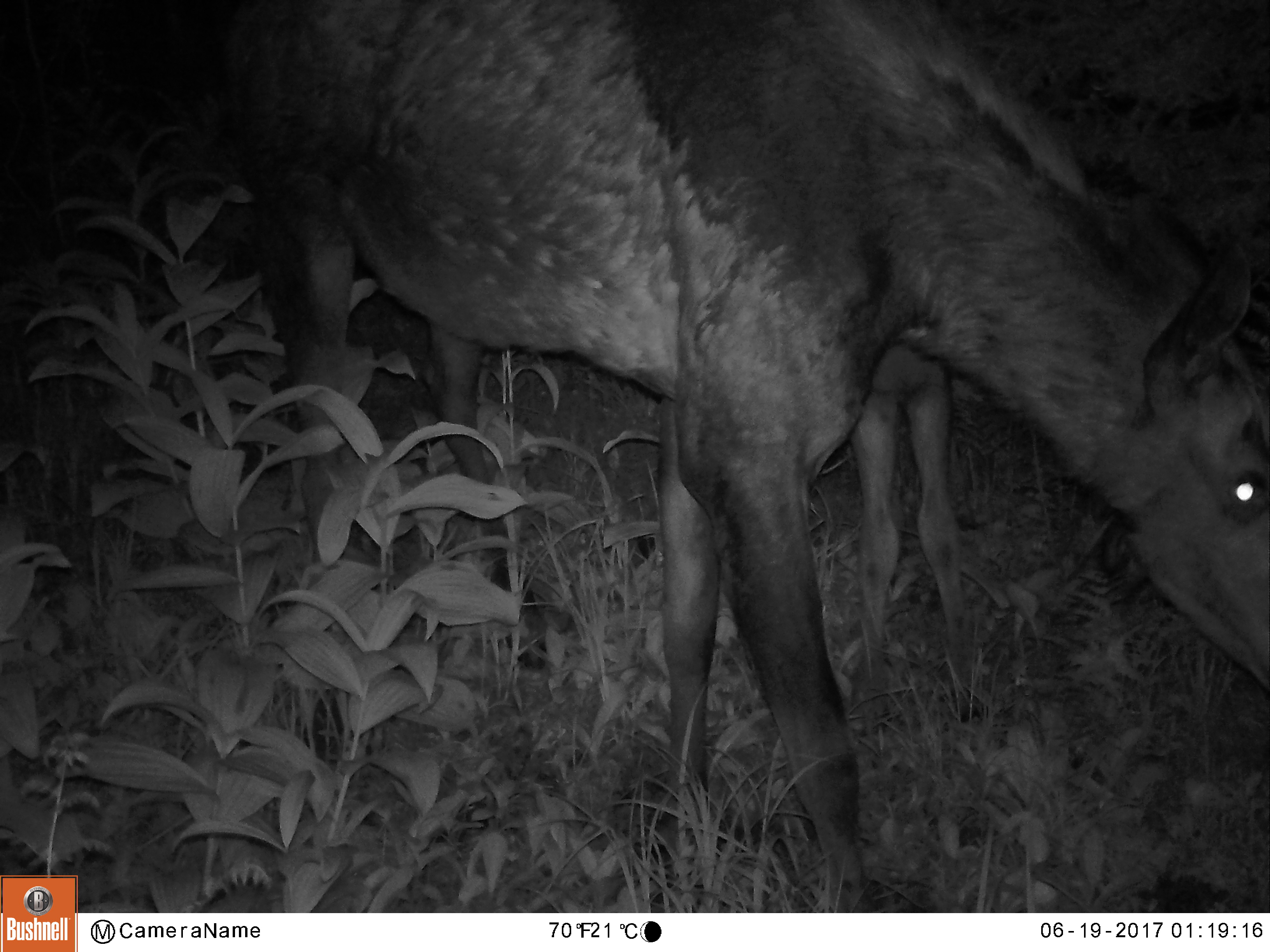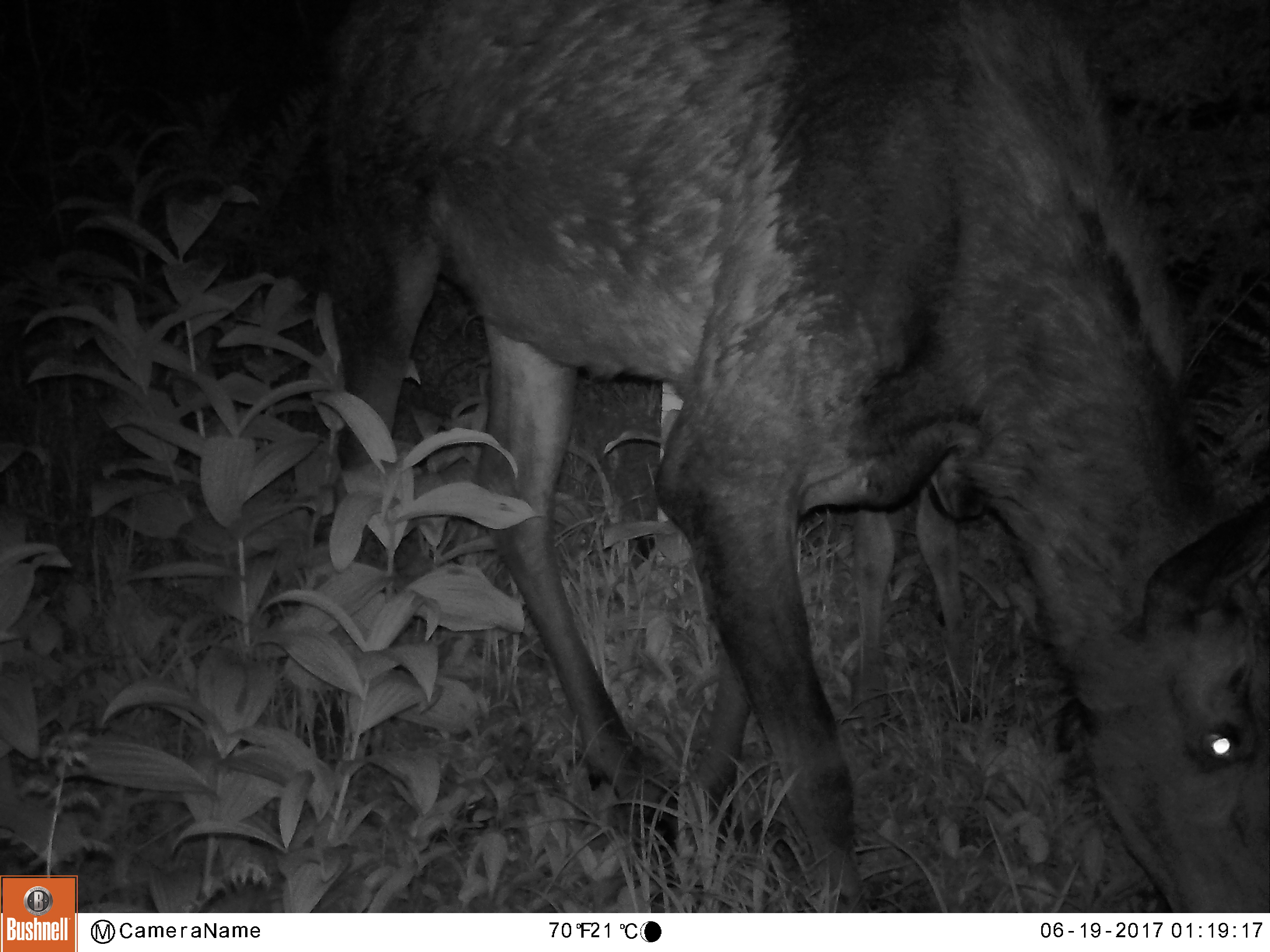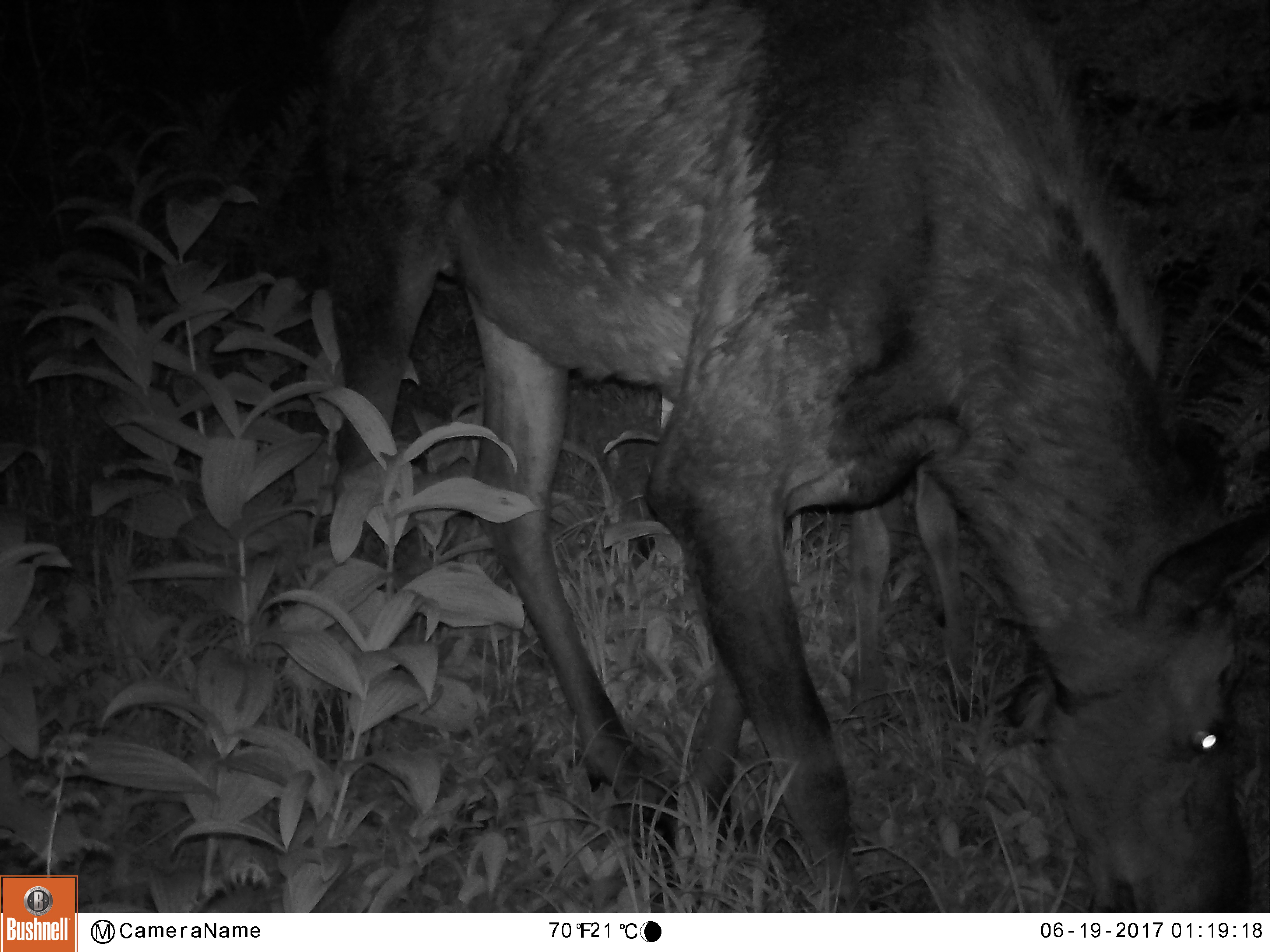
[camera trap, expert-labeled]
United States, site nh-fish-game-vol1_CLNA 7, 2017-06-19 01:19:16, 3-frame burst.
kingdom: Animalia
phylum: Chordata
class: Mammalia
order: Artiodactyla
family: Cervidae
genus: Alces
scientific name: Alces alces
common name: moose